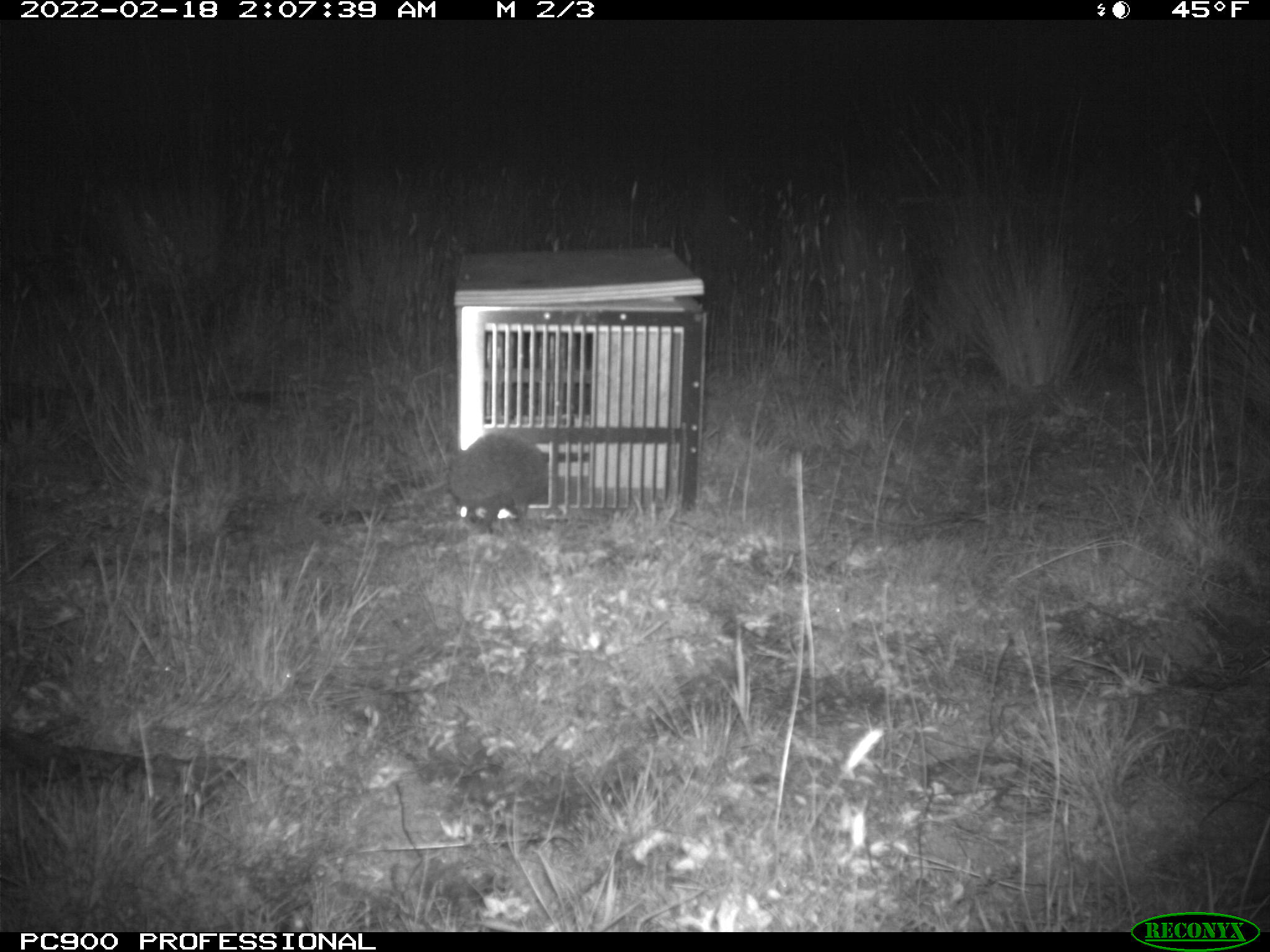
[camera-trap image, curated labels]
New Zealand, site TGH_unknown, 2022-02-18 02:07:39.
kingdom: Animalia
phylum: Chordata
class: Mammalia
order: Eulipotyphla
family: Erinaceidae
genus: Erinaceus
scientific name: Erinaceus europaeus europaeus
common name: european hedgehog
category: hedgehog